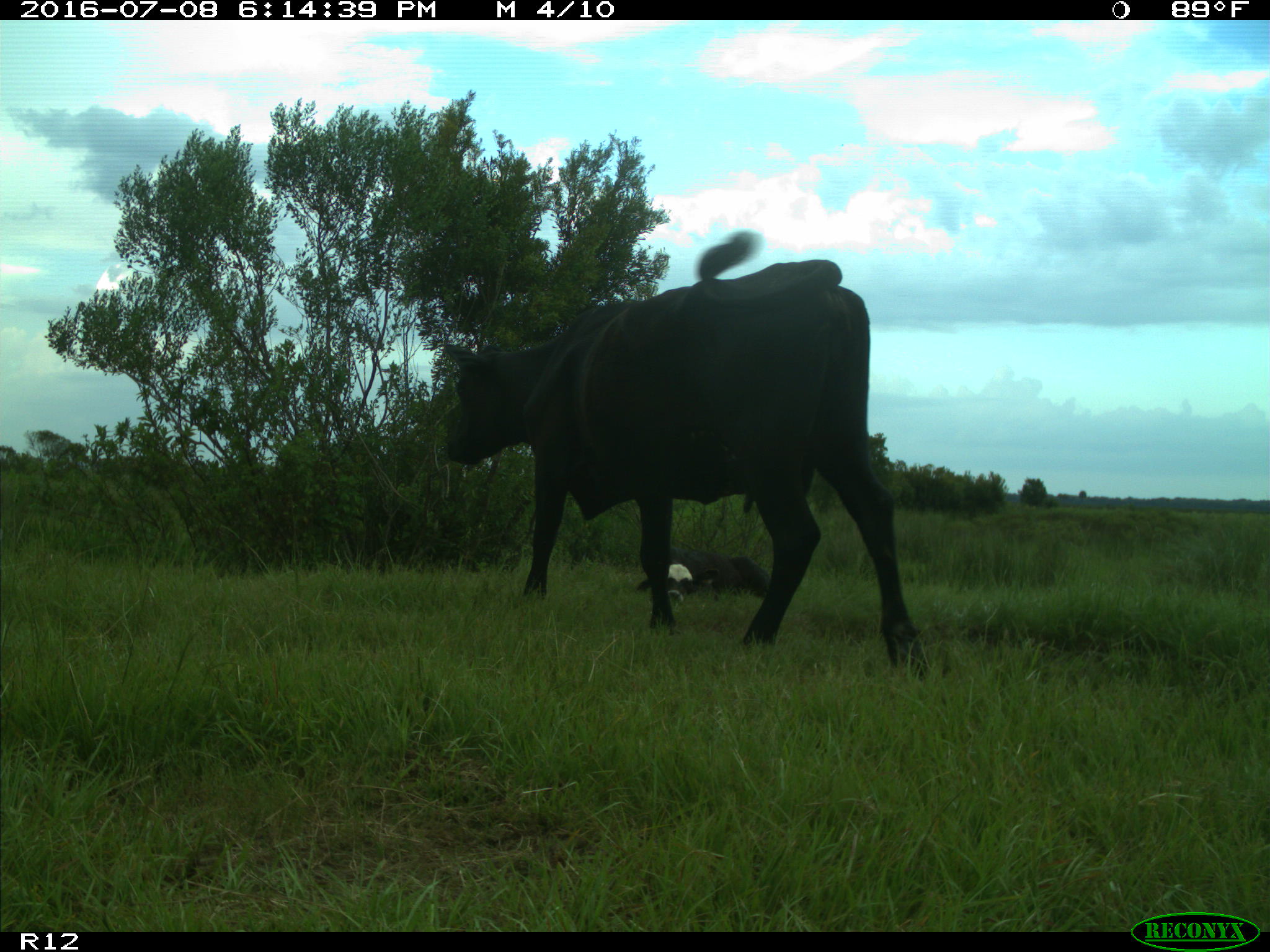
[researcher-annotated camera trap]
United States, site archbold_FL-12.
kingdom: Animalia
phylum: Chordata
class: Mammalia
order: Artiodactyla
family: Bovidae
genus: Bos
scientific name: Bos taurus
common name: domestic cow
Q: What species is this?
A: Bos taurus (domestic cow).